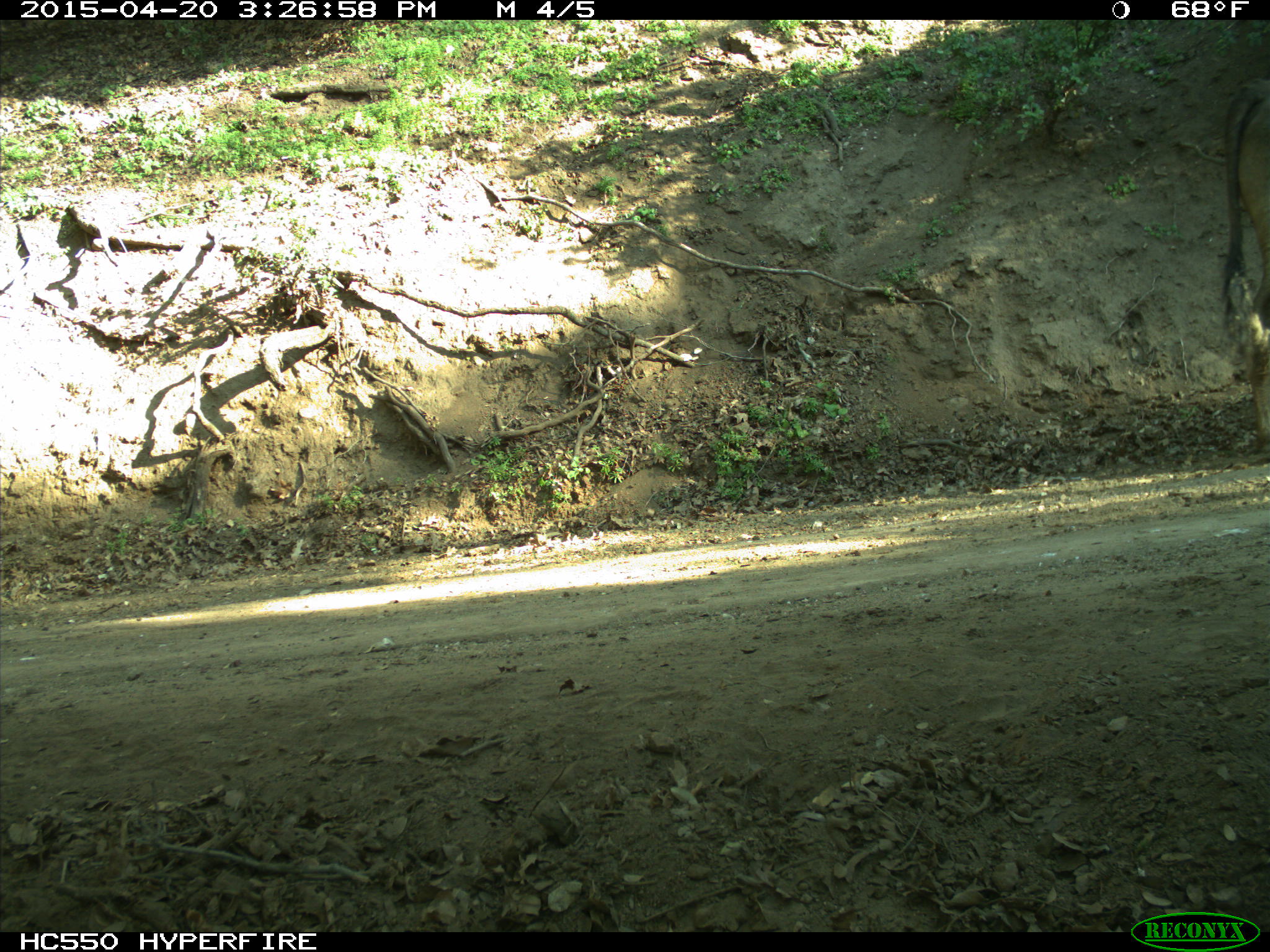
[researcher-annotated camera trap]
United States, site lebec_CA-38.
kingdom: Animalia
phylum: Chordata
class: Mammalia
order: Artiodactyla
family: Bovidae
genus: Bos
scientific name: Bos taurus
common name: domestic cow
Bos taurus (domestic cow).